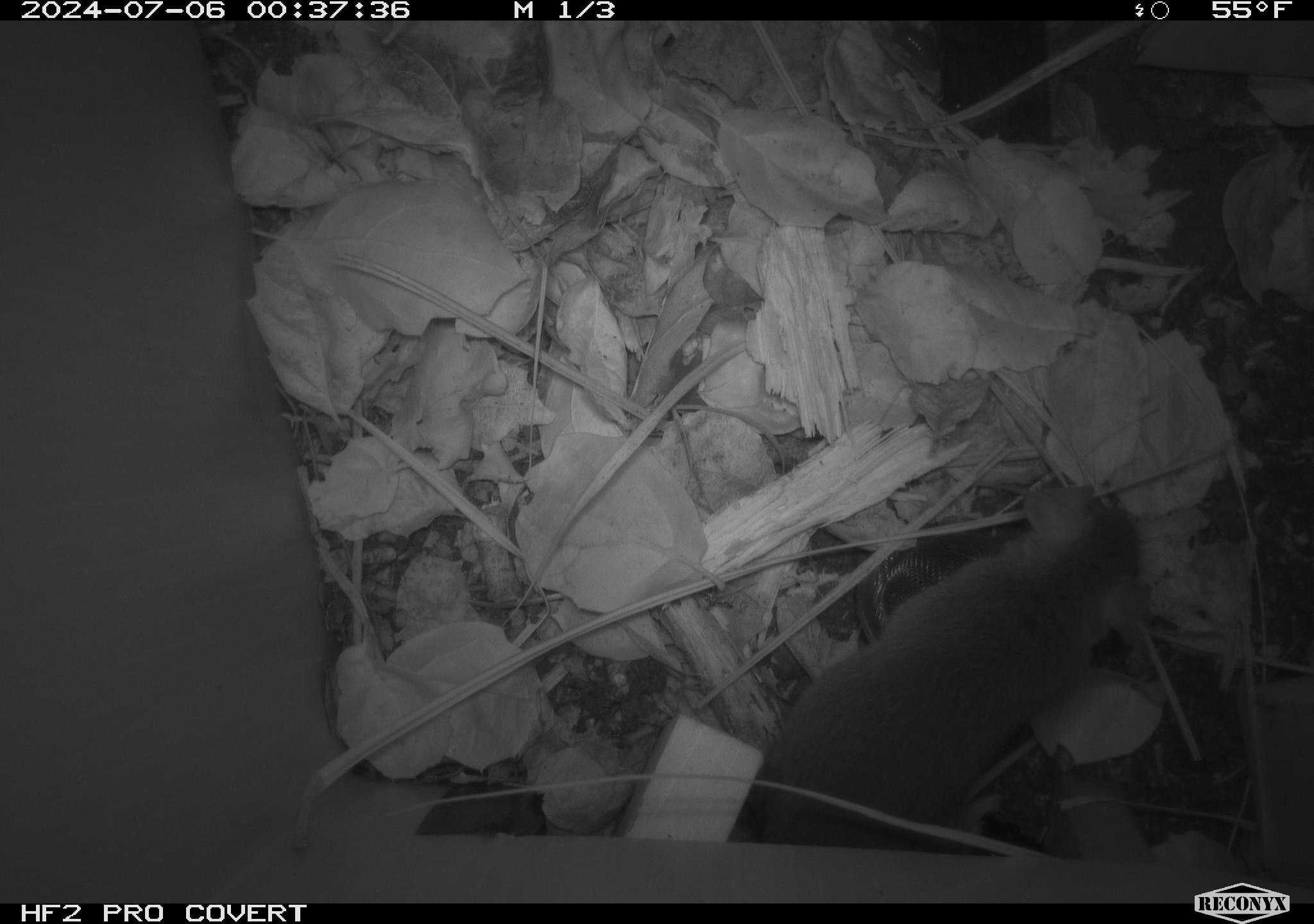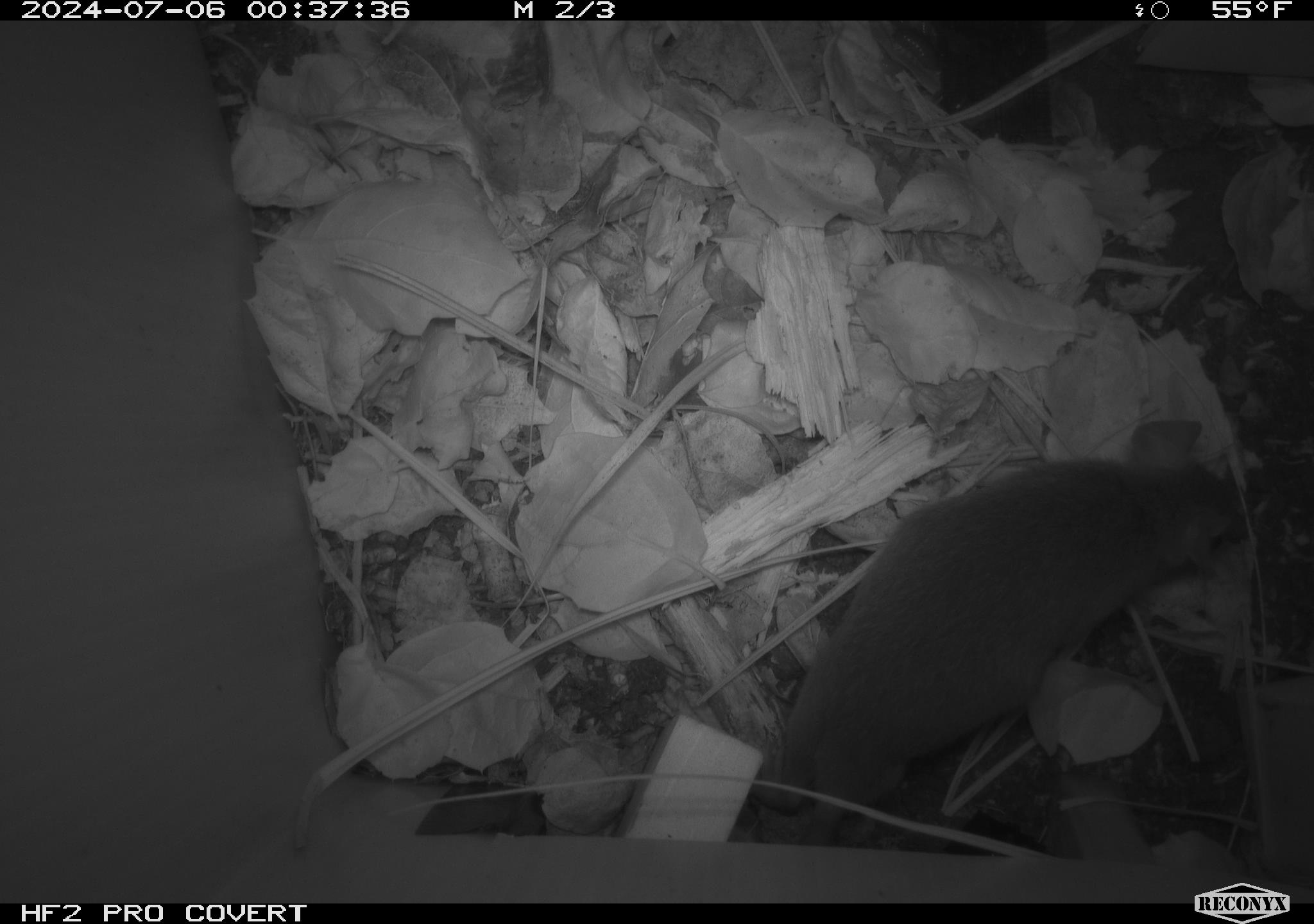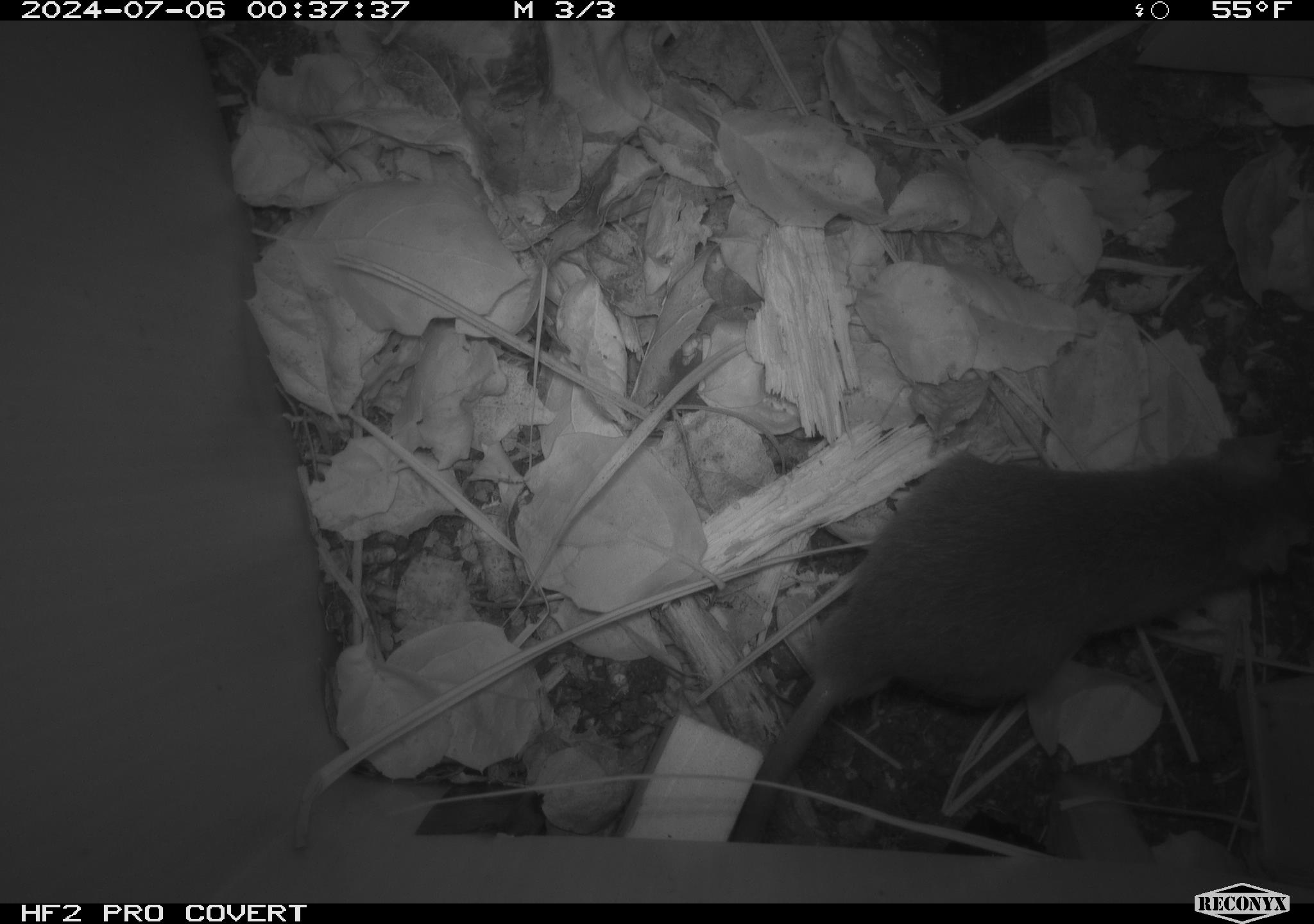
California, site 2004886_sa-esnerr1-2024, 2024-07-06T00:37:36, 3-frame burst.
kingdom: Animalia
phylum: Chordata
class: Mammalia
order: Rodentia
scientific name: Rodentia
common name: rodent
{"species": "rodent (Rodentia)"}